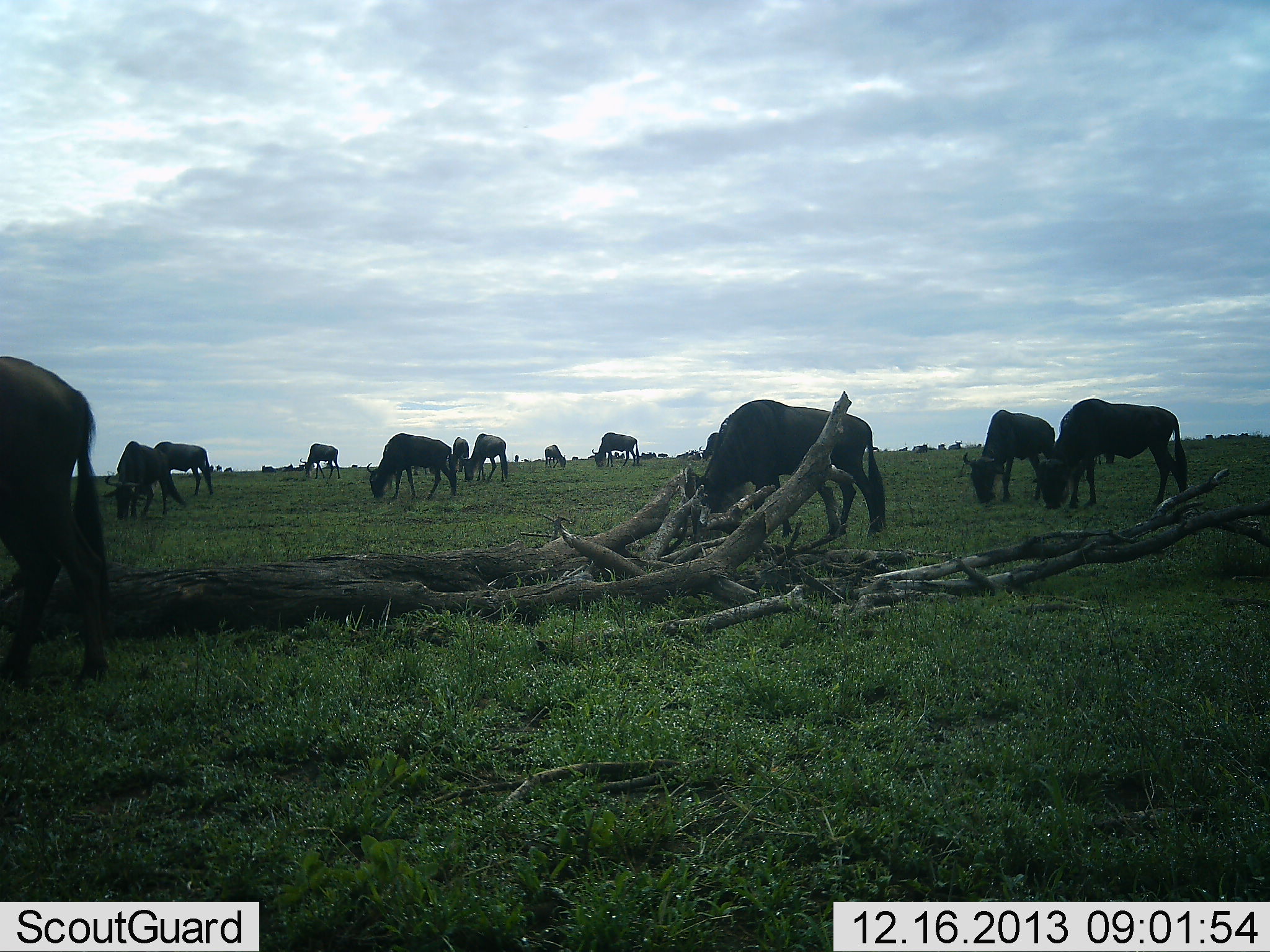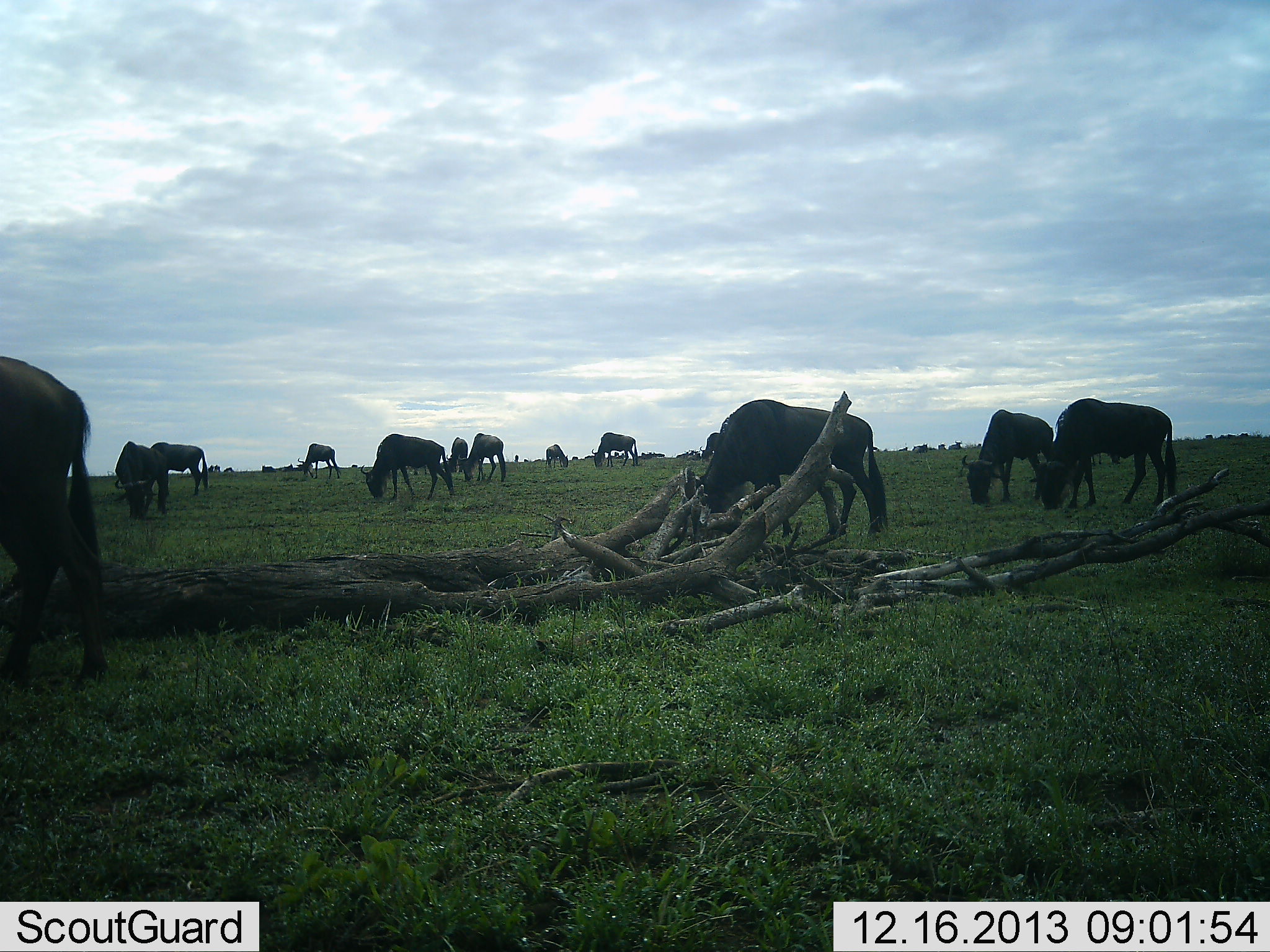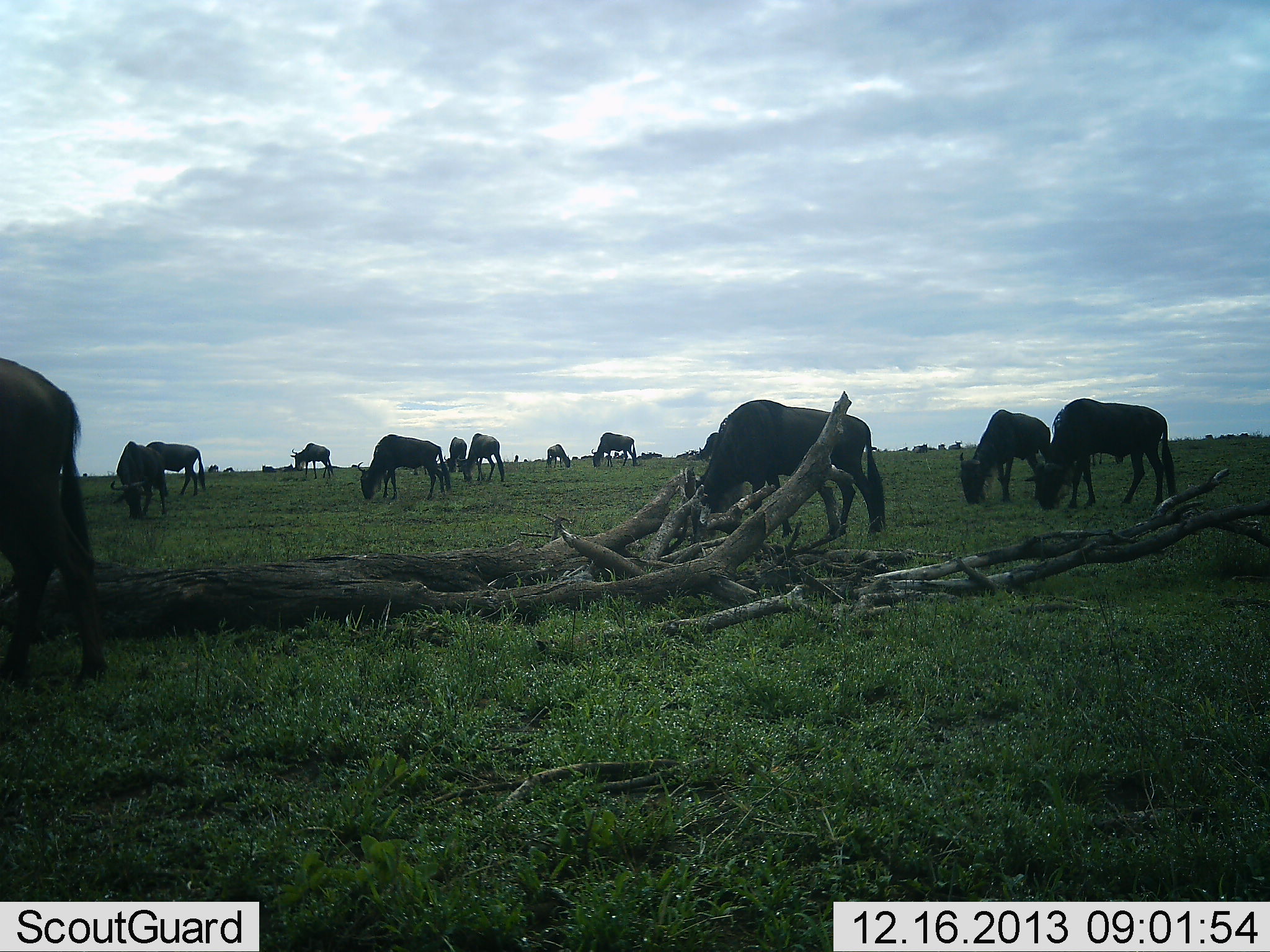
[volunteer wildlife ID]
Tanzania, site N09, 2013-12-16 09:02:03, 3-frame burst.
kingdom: Animalia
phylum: Chordata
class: Mammalia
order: Artiodactyla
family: Bovidae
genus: Connochaetes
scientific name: Connochaetes taurinus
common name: blue wildebeest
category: wildebeest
Wildebeest (blue wildebeest) (Connochaetes taurinus), count 11-50. Behavior (volunteer vote fractions): standing 30%, resting 0%, moving 10%, interacting 0%. Young present (vote fraction): 0%. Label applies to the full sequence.